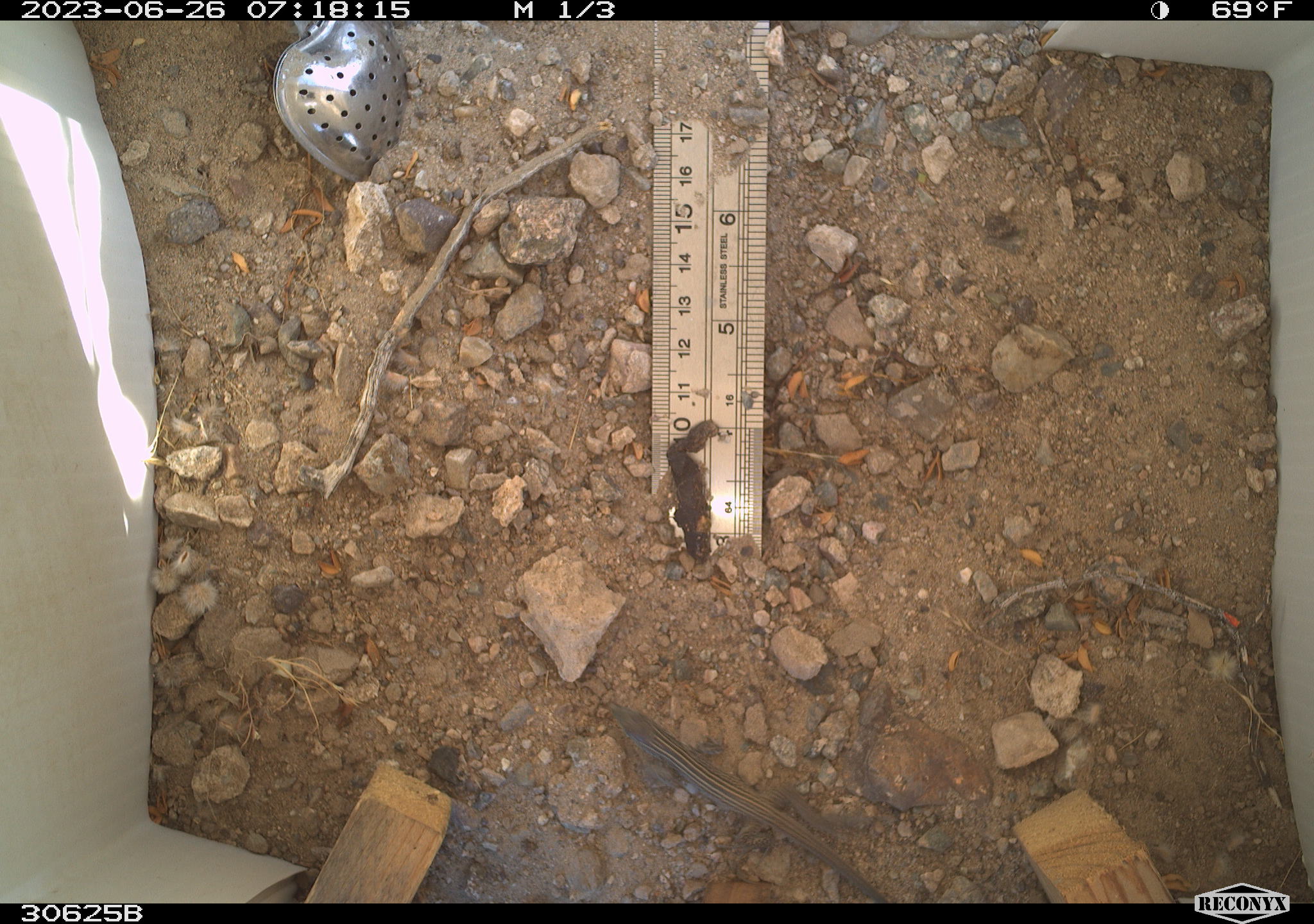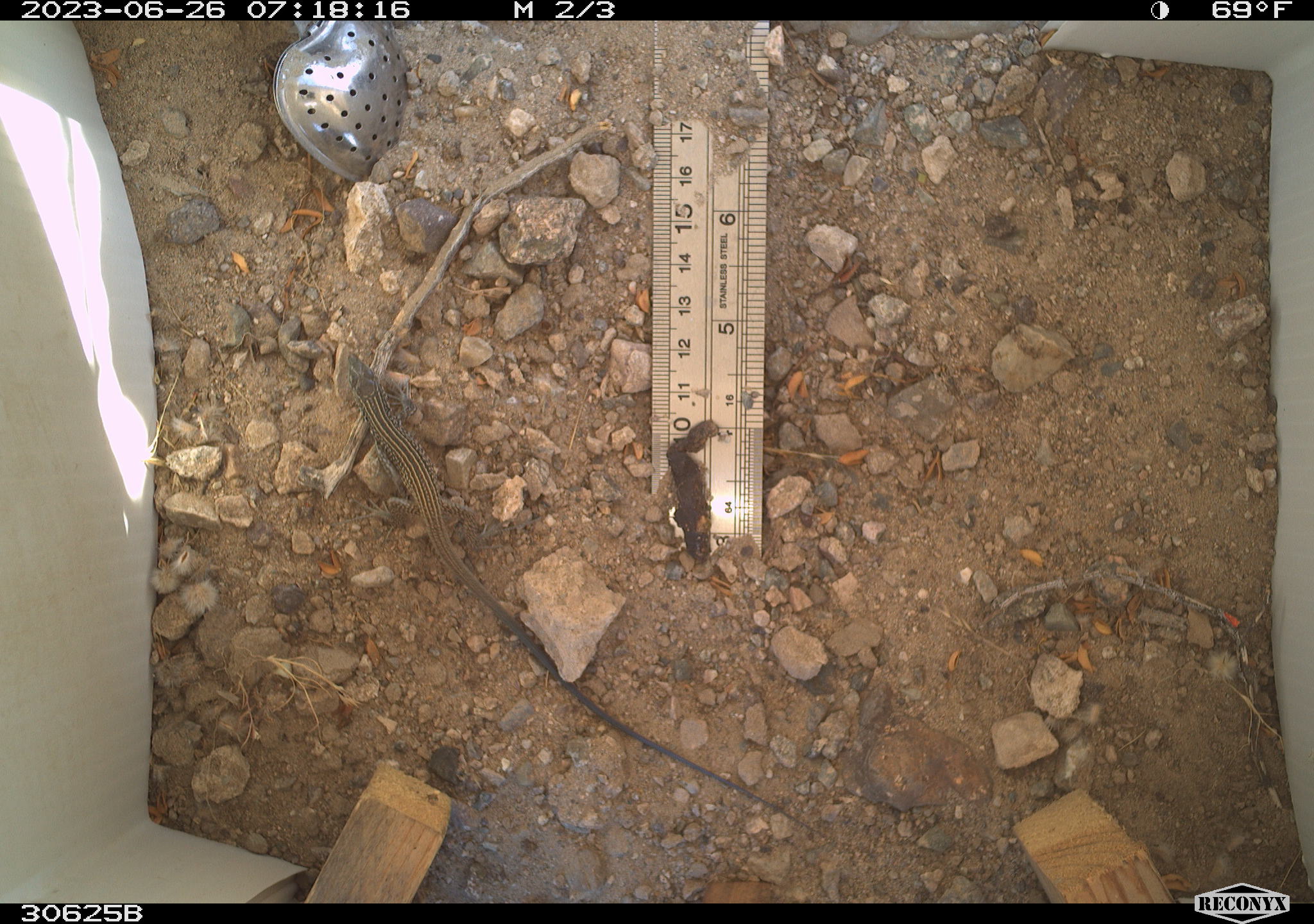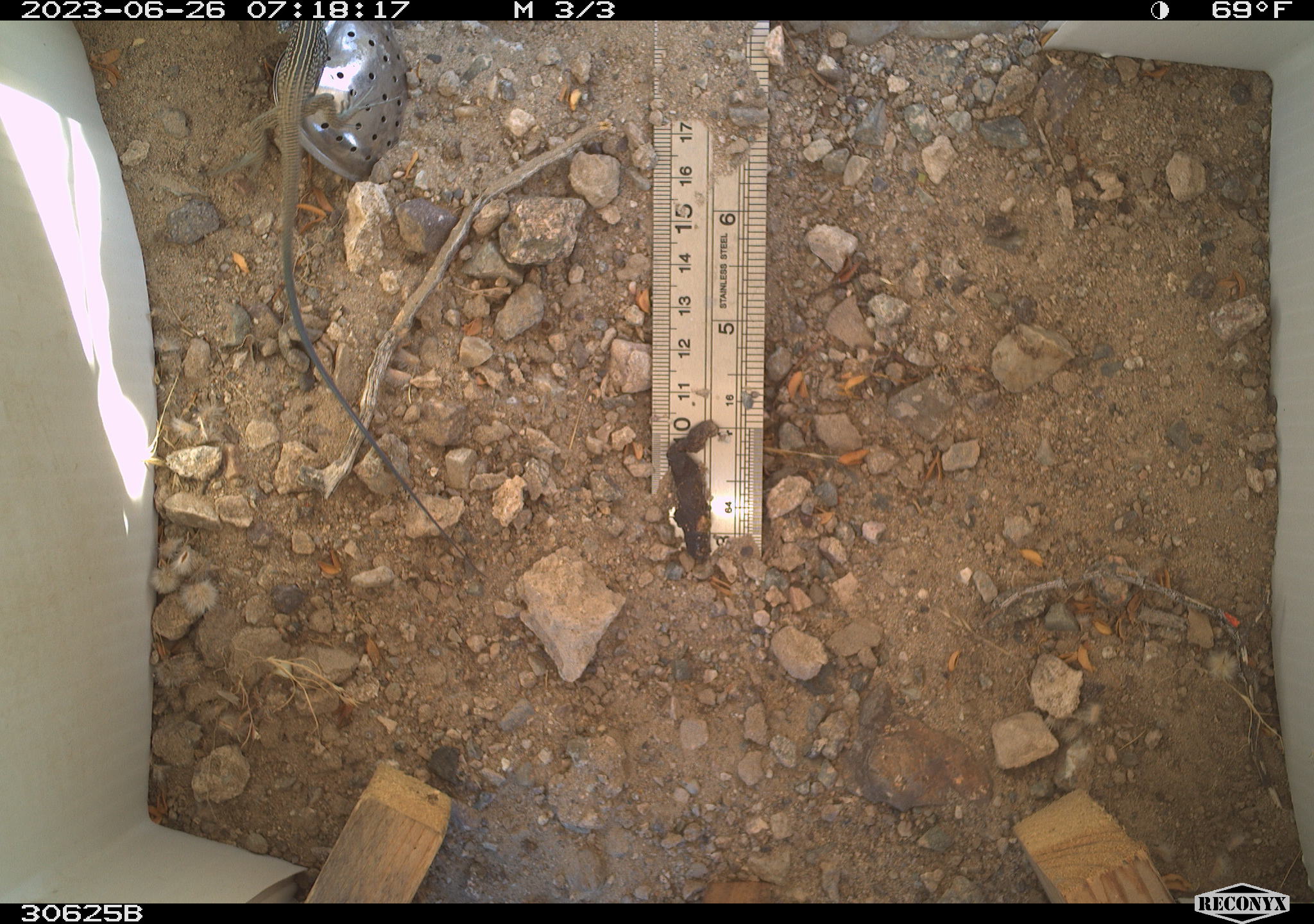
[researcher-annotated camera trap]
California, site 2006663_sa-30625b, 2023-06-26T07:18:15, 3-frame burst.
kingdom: Animalia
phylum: Chordata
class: Reptilia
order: Squamata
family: Teiidae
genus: Aspidoscelis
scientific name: Aspidoscelis tigris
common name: western whiptail